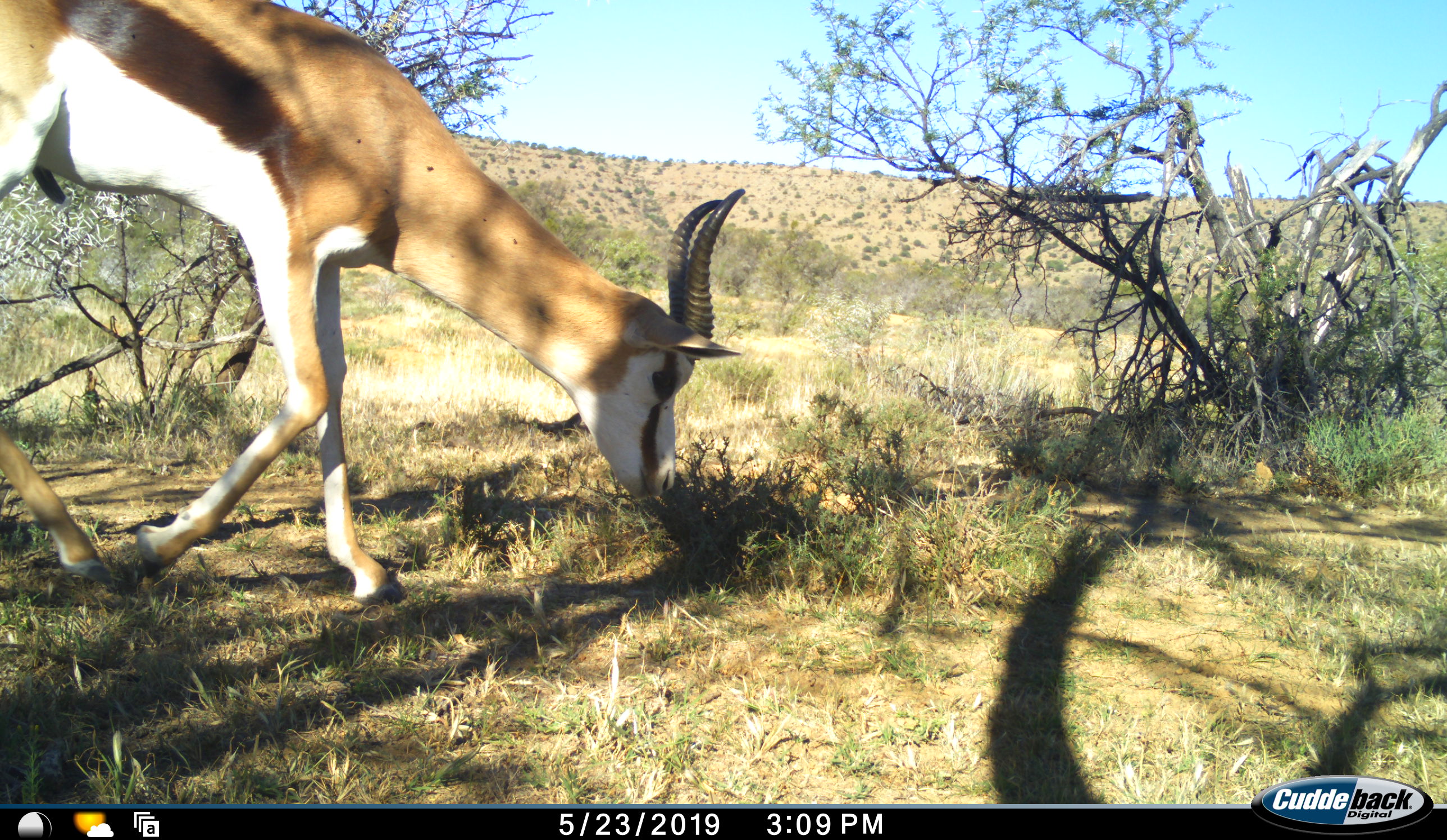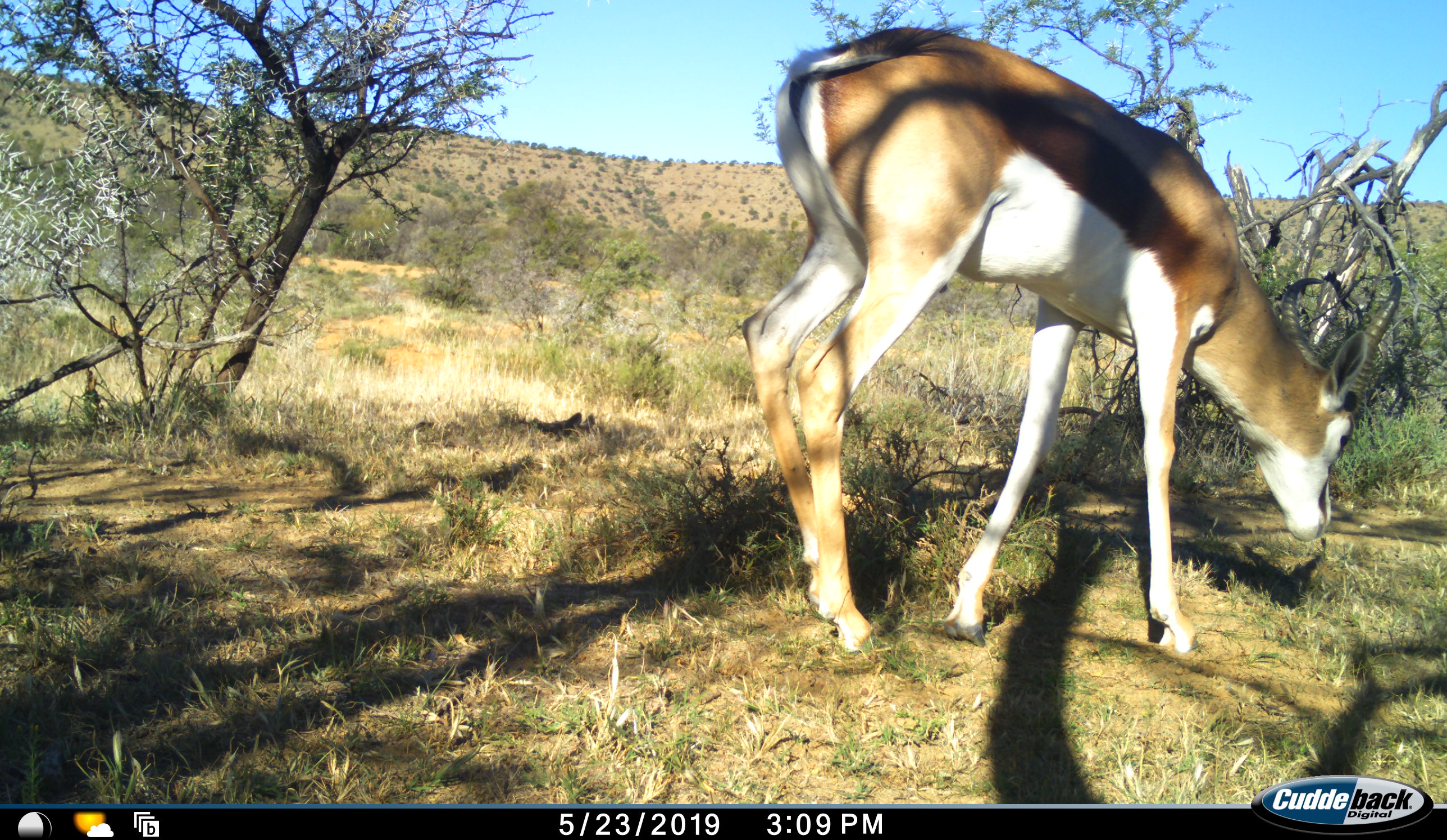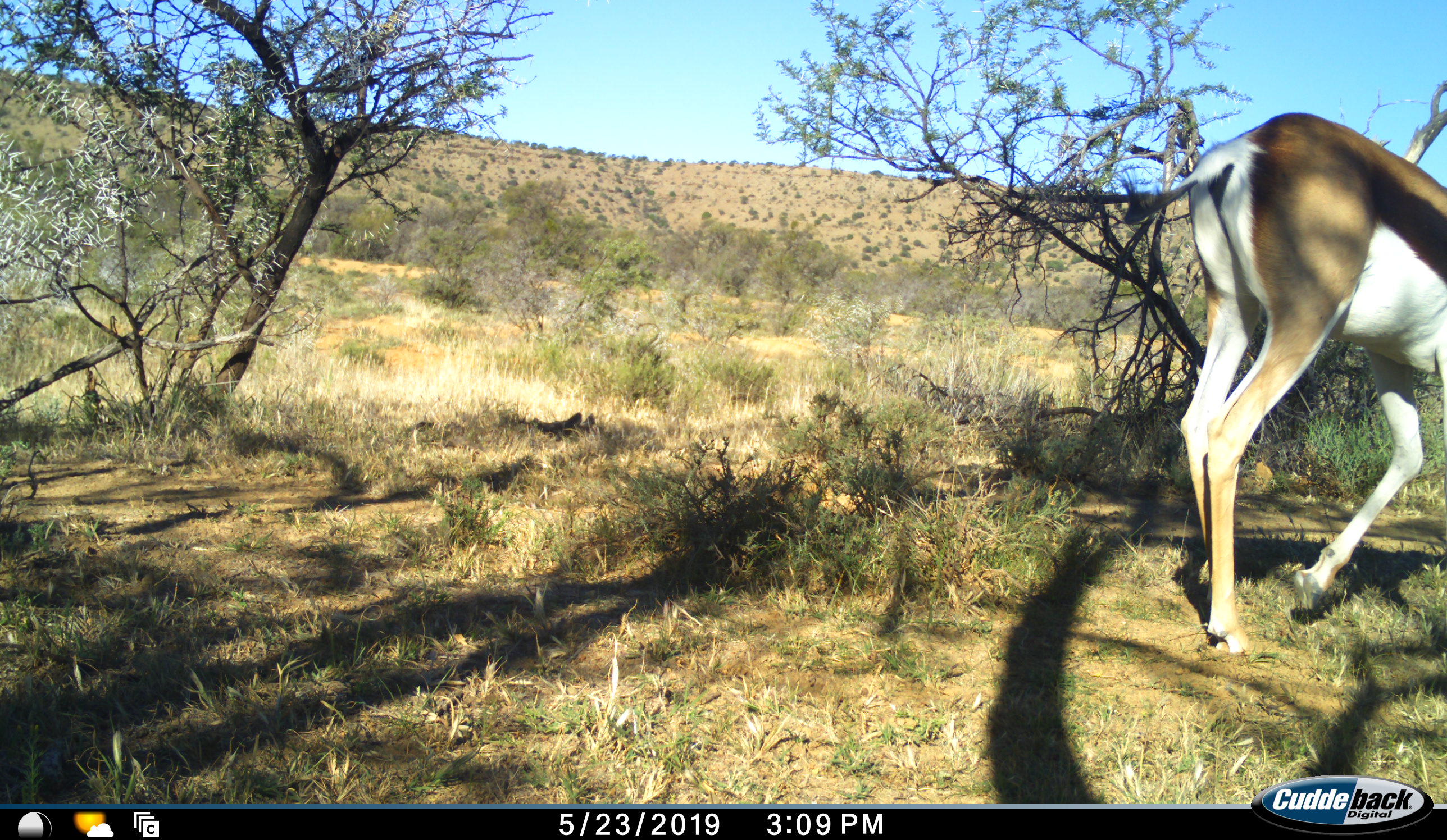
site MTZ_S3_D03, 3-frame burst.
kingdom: Animalia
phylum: Chordata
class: Mammalia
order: Artiodactyla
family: Bovidae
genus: Antidorcas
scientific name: Antidorcas marsupialis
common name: springbok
Springbok (Antidorcas marsupialis), count 1. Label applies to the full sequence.